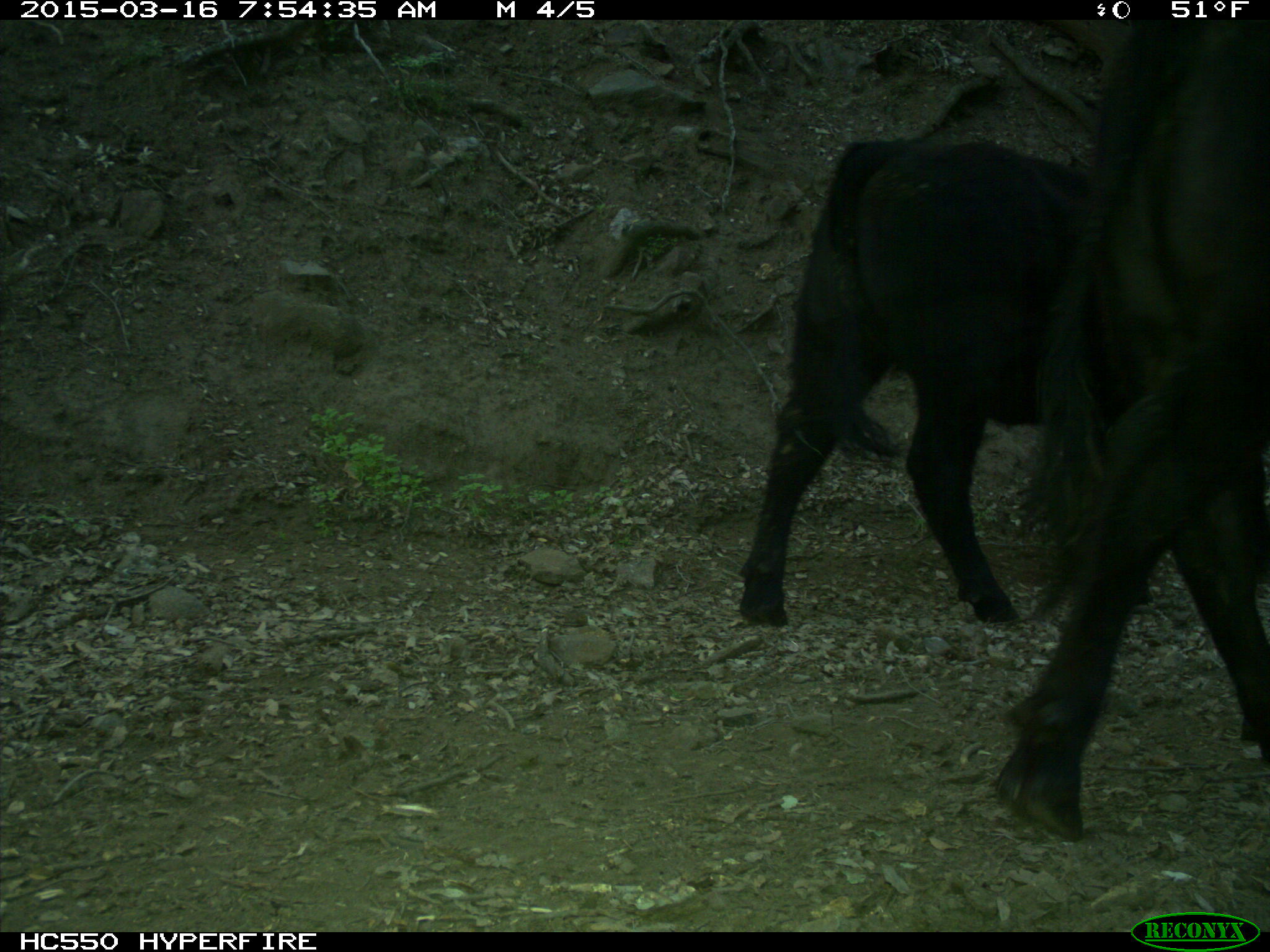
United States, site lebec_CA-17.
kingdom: Animalia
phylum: Chordata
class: Mammalia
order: Artiodactyla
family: Bovidae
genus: Bos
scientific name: Bos taurus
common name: domestic cow